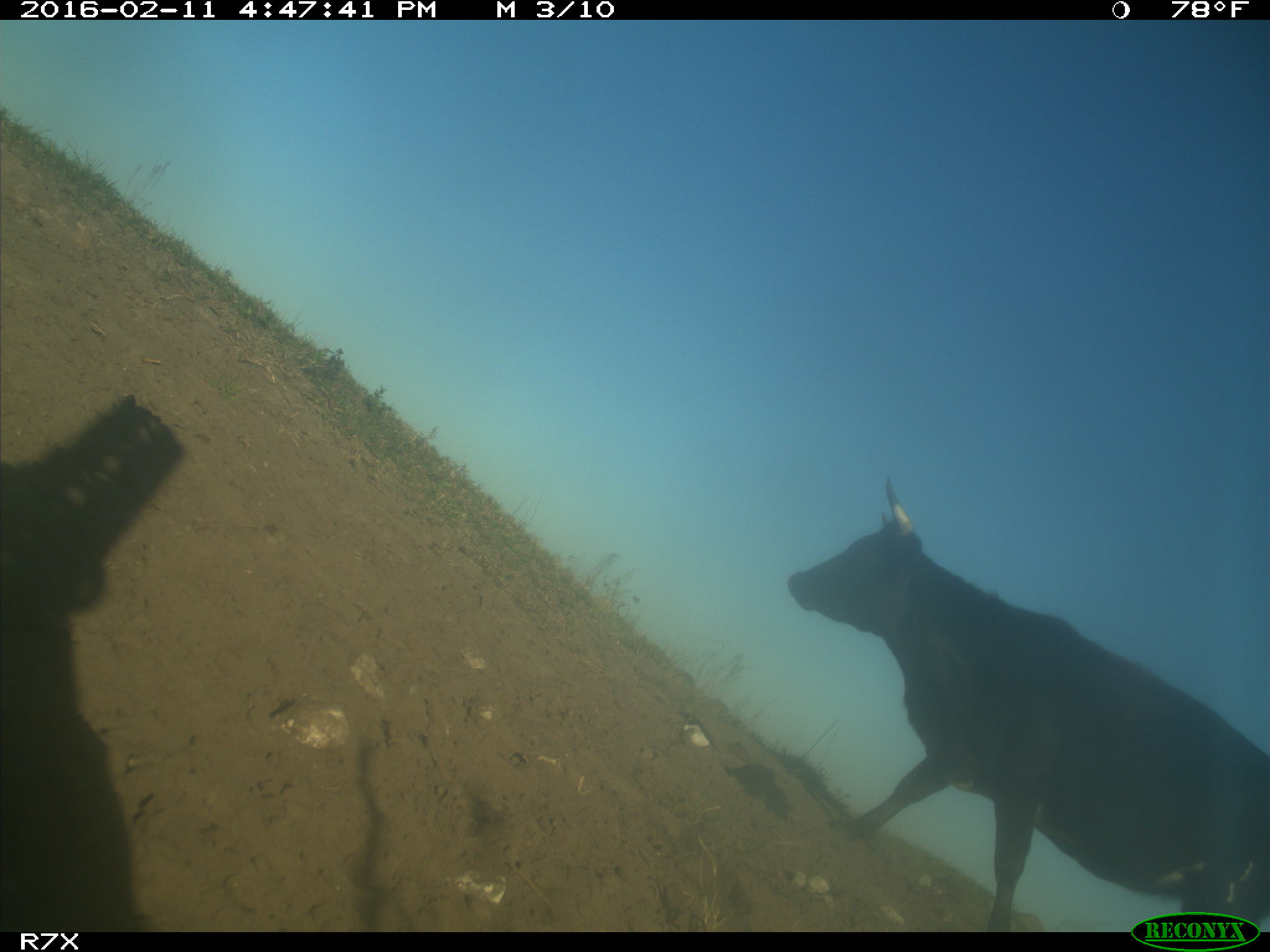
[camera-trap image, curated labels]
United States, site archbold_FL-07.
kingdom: Animalia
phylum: Chordata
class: Mammalia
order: Artiodactyla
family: Bovidae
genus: Bos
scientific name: Bos taurus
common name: domestic cow